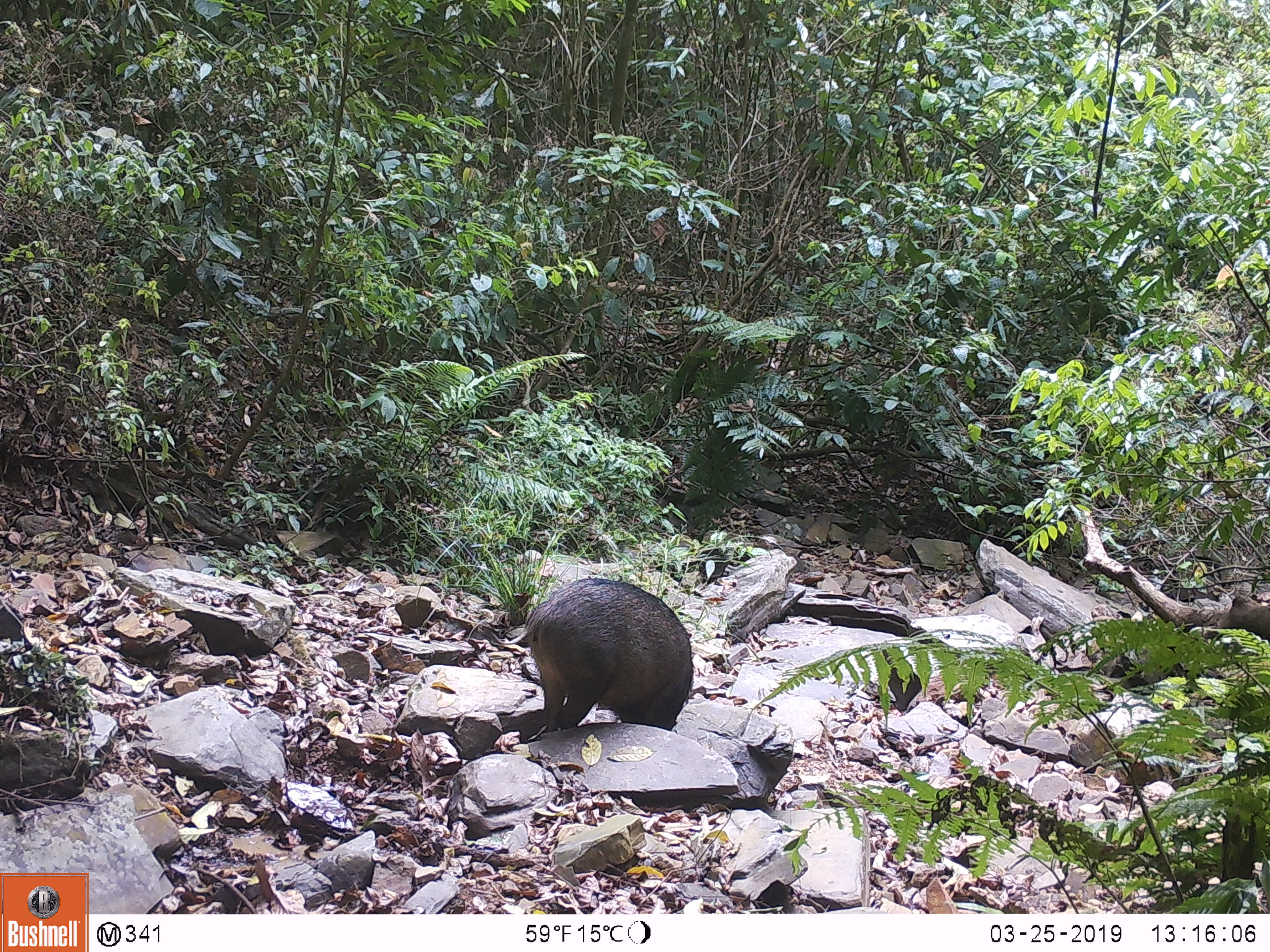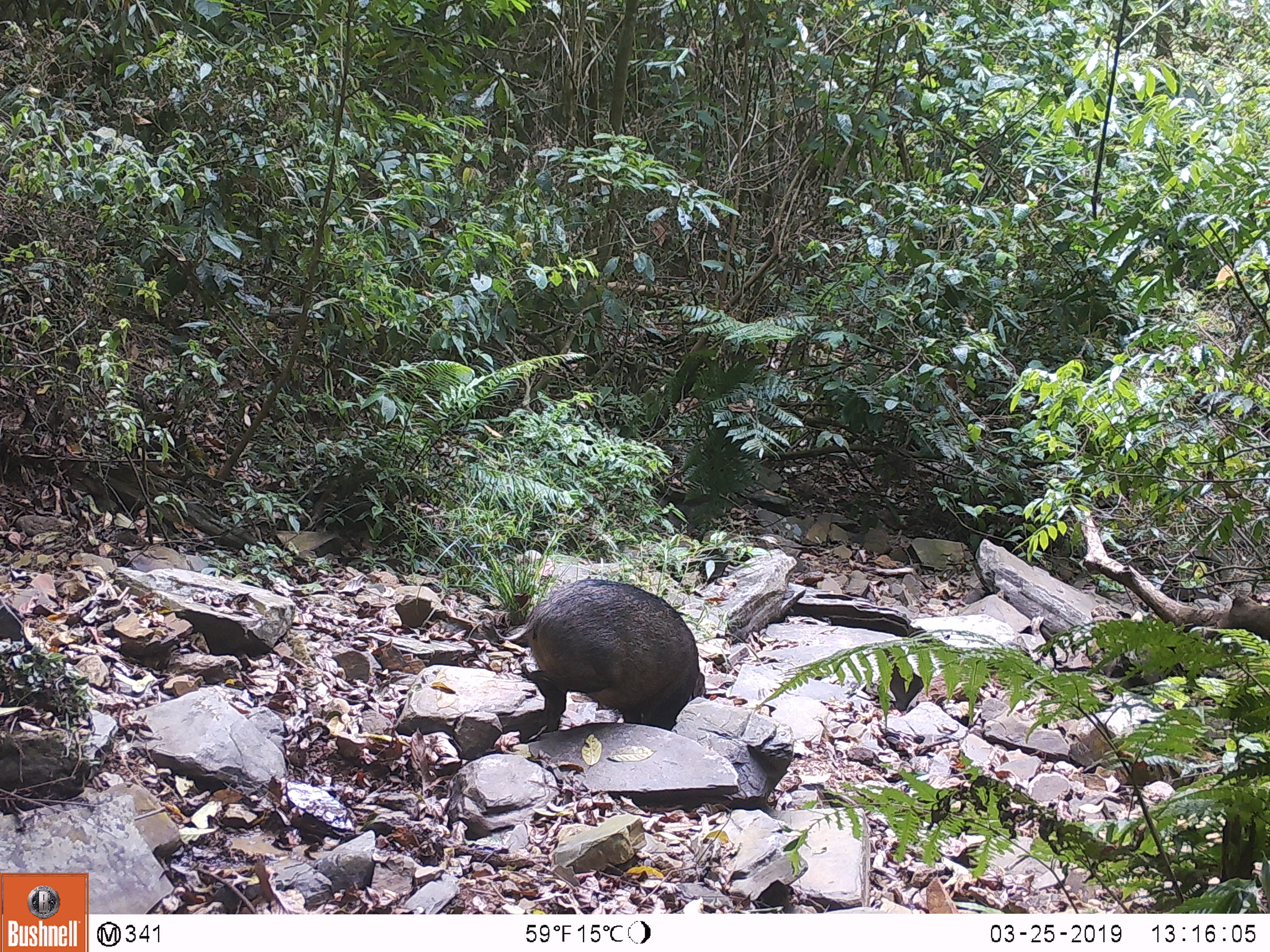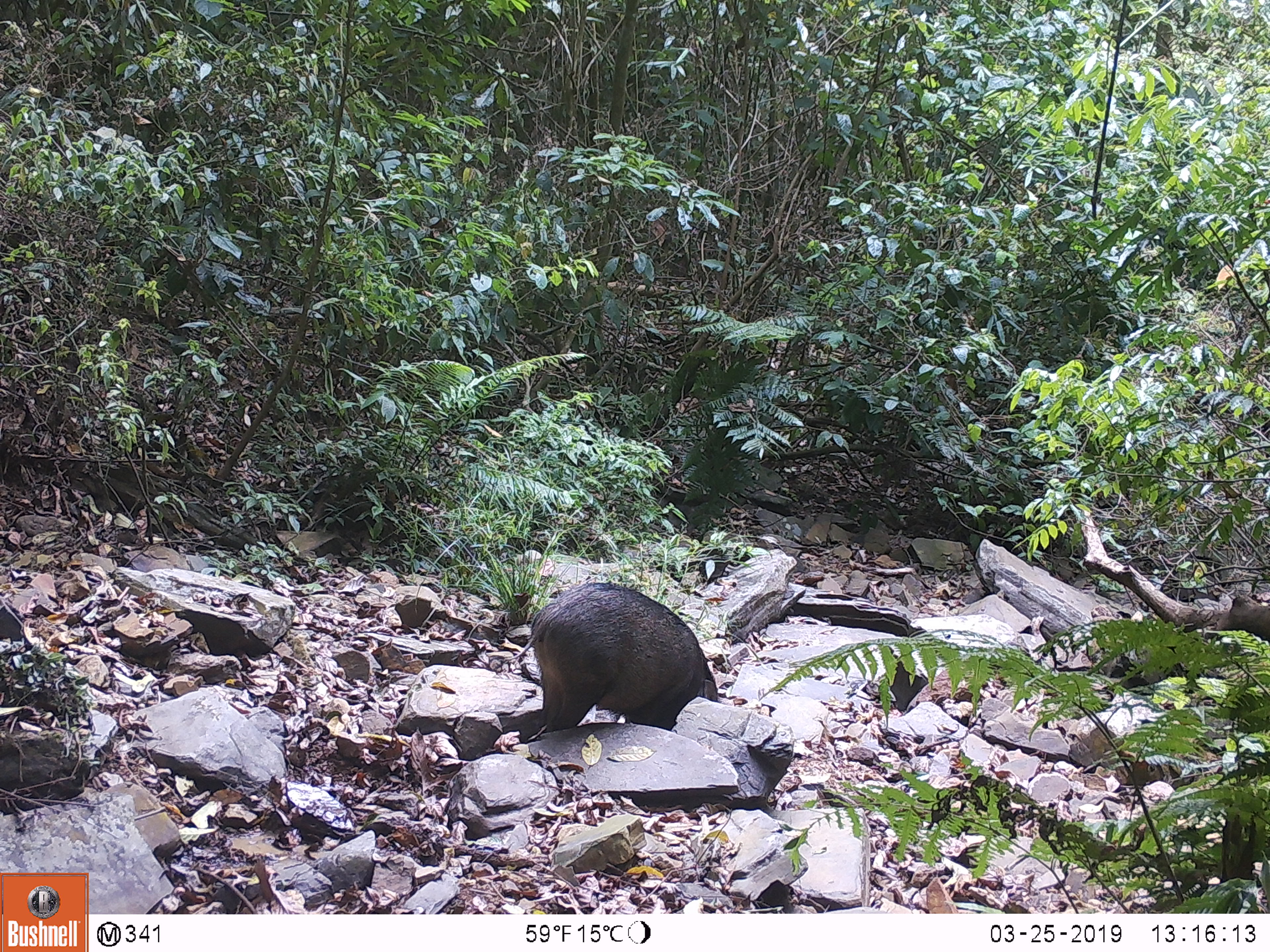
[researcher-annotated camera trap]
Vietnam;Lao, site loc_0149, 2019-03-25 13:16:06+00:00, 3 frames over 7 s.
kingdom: Animalia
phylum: Chordata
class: Mammalia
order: Artiodactyla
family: Suidae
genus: Sus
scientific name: Sus scrofa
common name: eurasian wild pig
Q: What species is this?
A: Eurasian wild pig (Sus scrofa).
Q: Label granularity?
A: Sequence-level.